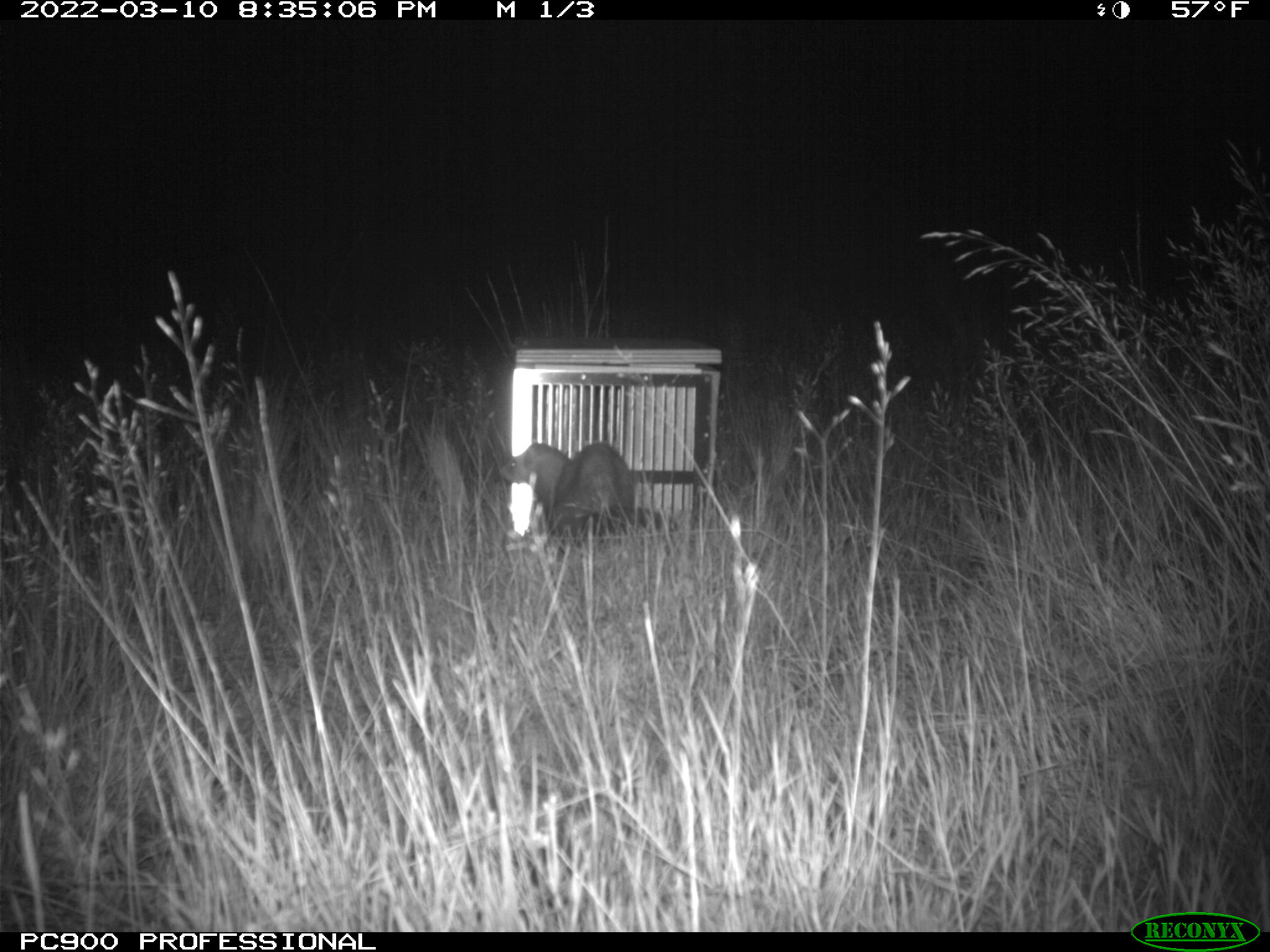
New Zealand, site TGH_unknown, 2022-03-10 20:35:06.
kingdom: Animalia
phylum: Chordata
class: Mammalia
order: Carnivora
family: Mustelidae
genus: Mustela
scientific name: Mustela furo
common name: ferret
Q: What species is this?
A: Ferret (Mustela furo).